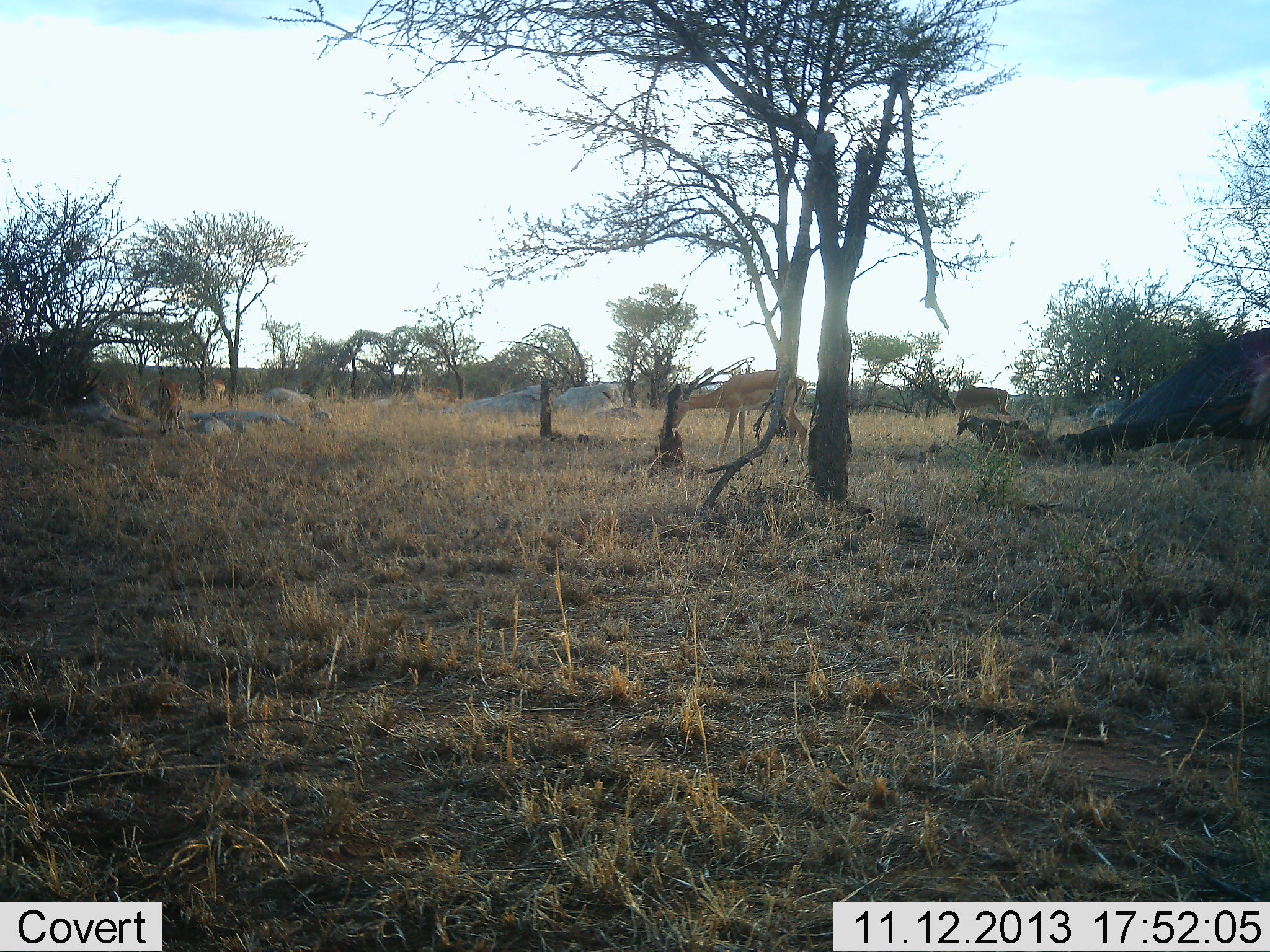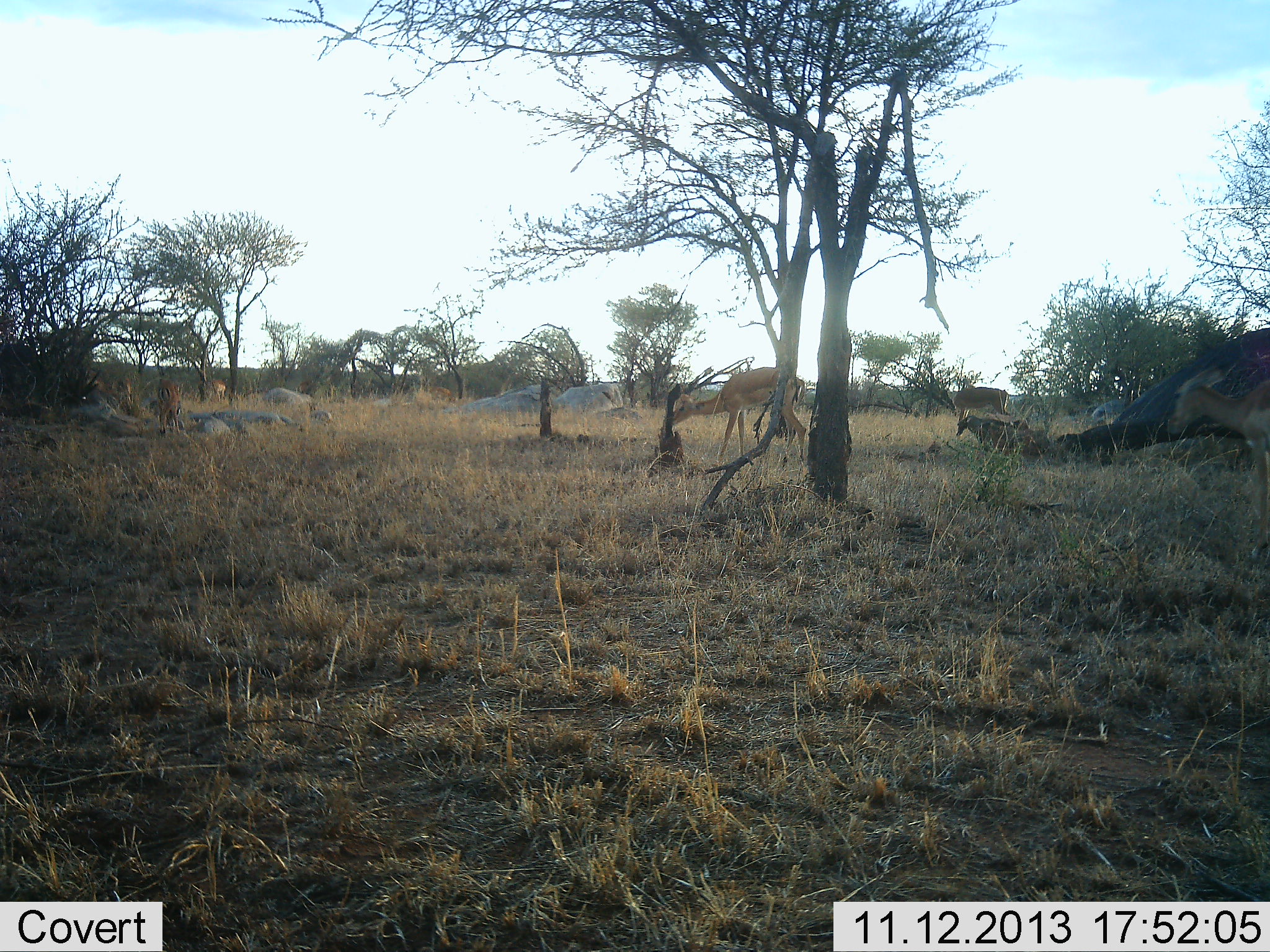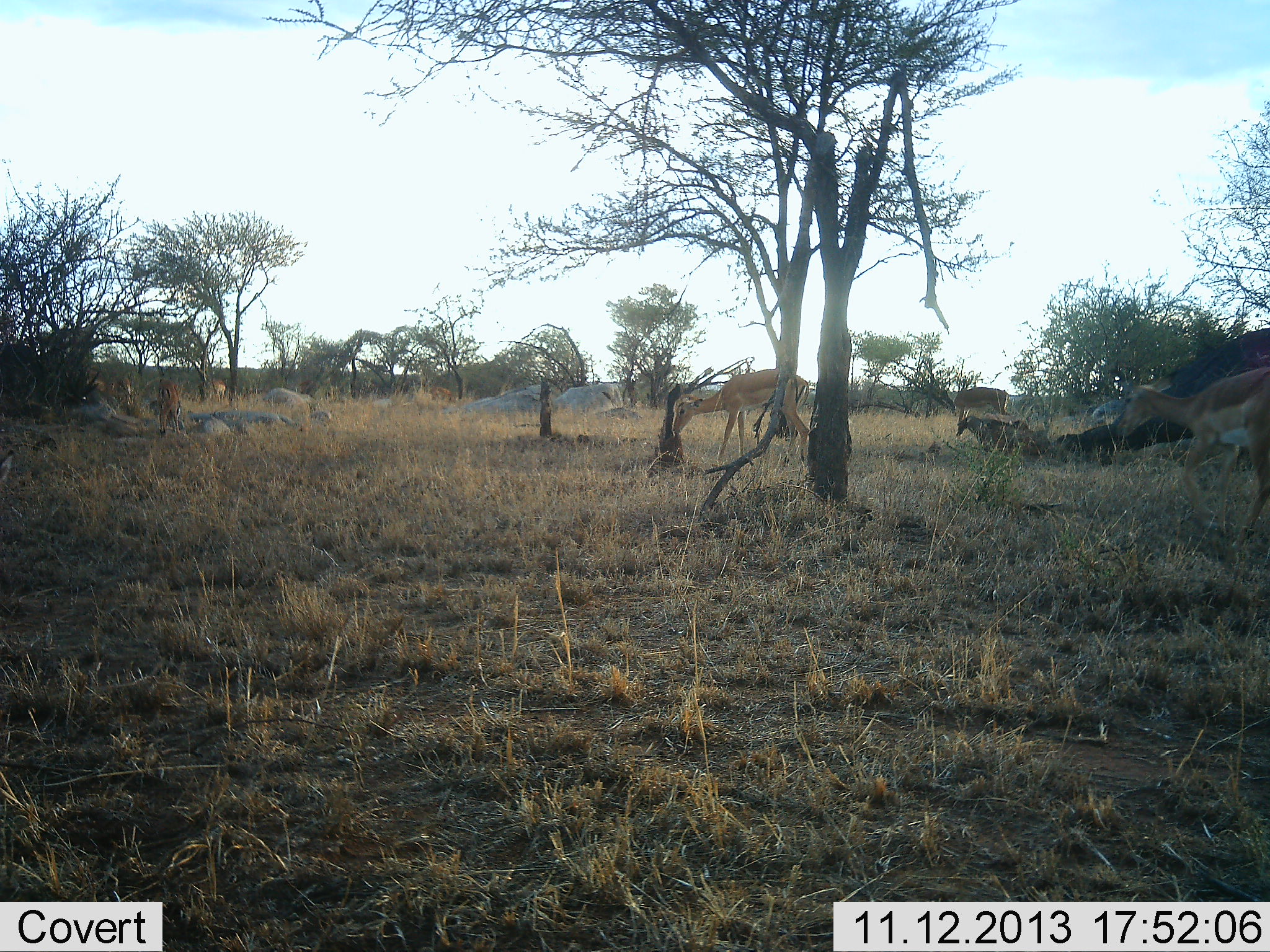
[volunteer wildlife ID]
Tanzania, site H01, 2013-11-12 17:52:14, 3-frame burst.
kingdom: Animalia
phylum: Chordata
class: Mammalia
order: Artiodactyla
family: Bovidae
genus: Aepyceros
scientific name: Aepyceros melampus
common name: impala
Impala (Aepyceros melampus), count 6. Behavior (volunteer vote fractions): standing 36%, resting 9%, moving 73%, interacting 9%. Young present (vote fraction): 0%. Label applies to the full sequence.